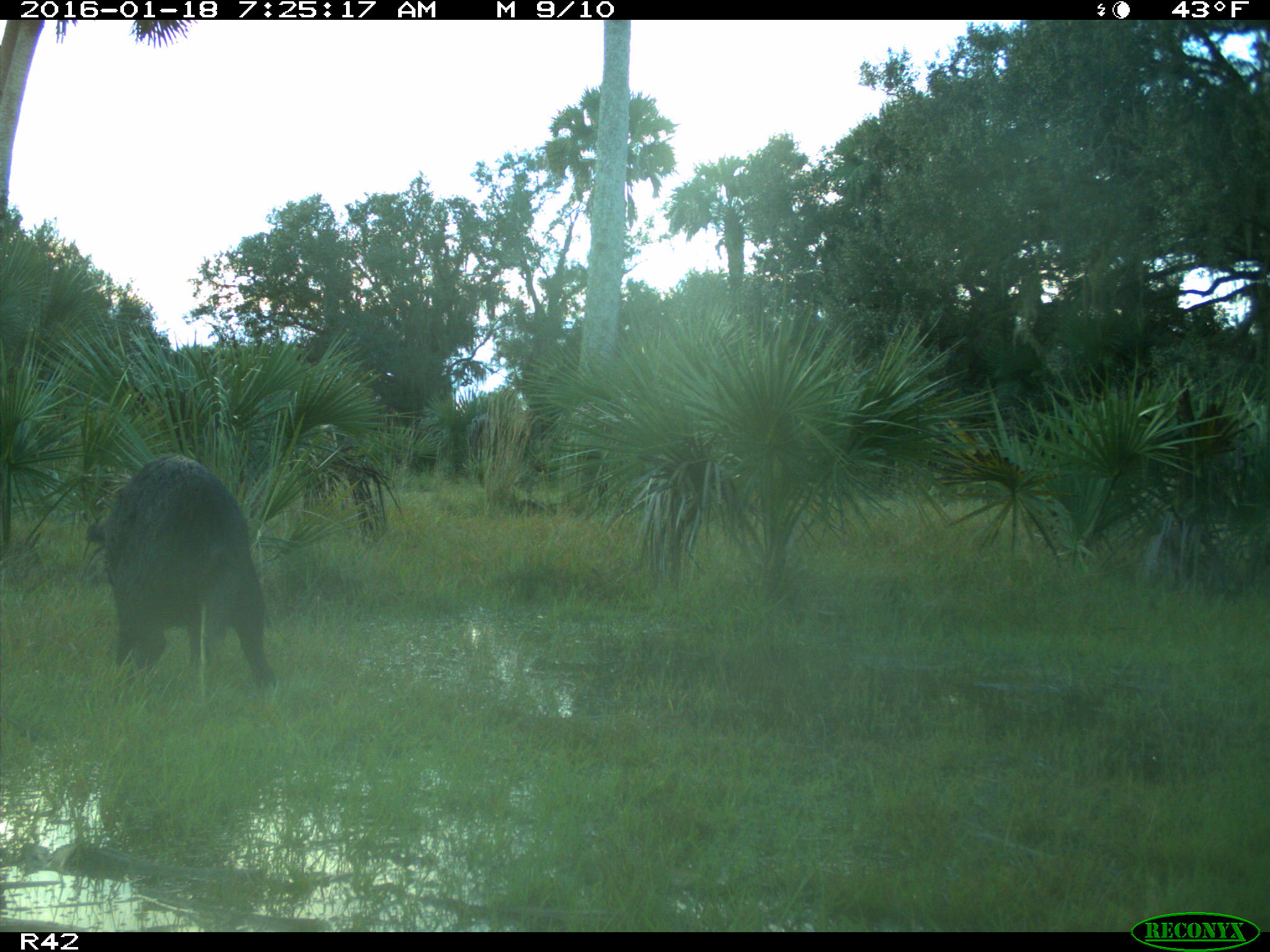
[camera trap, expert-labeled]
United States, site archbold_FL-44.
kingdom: Animalia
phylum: Chordata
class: Mammalia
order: Artiodactyla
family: Suidae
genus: Sus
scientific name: Sus scrofa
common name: wild boar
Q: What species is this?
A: Sus scrofa (wild boar).